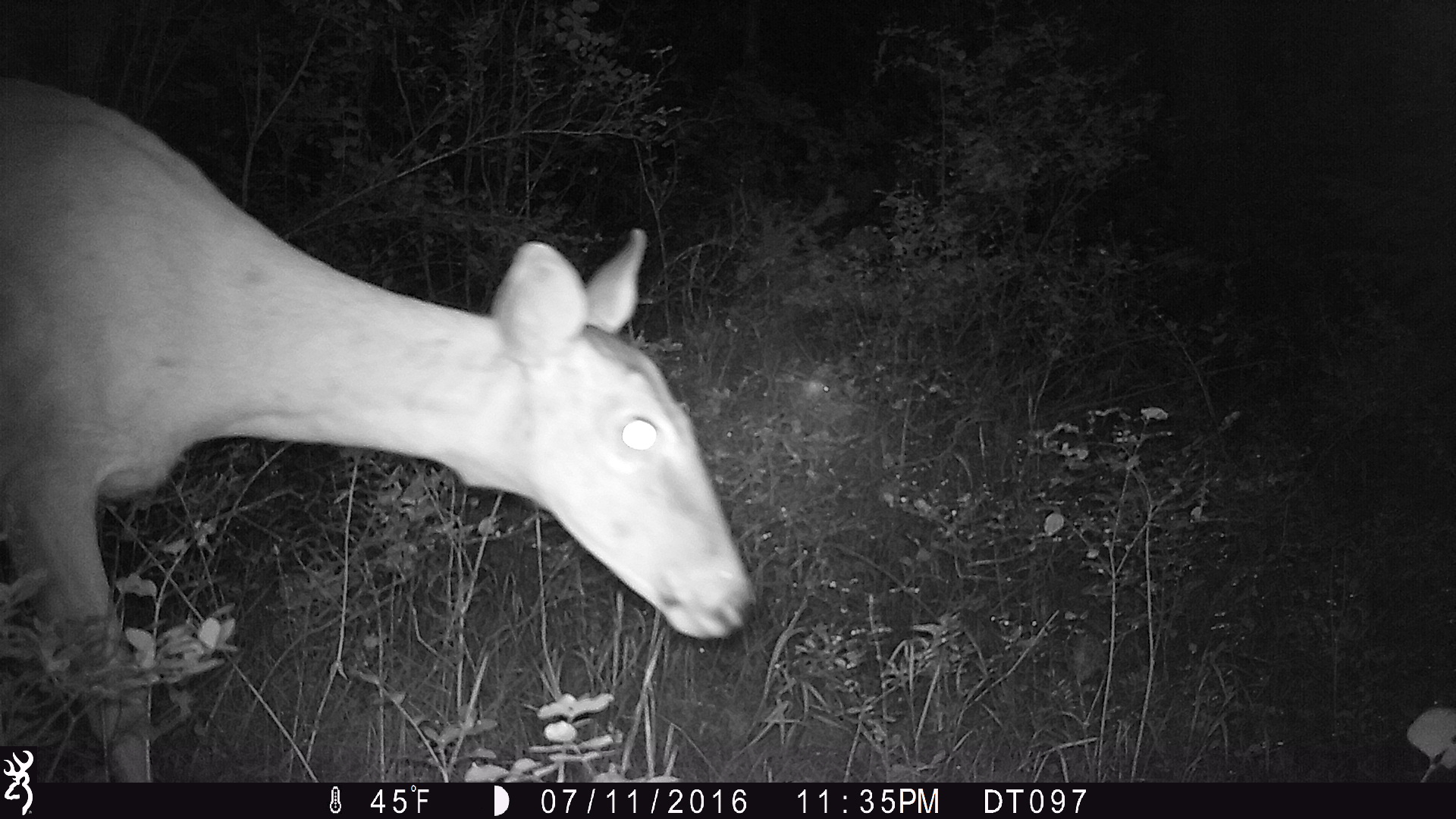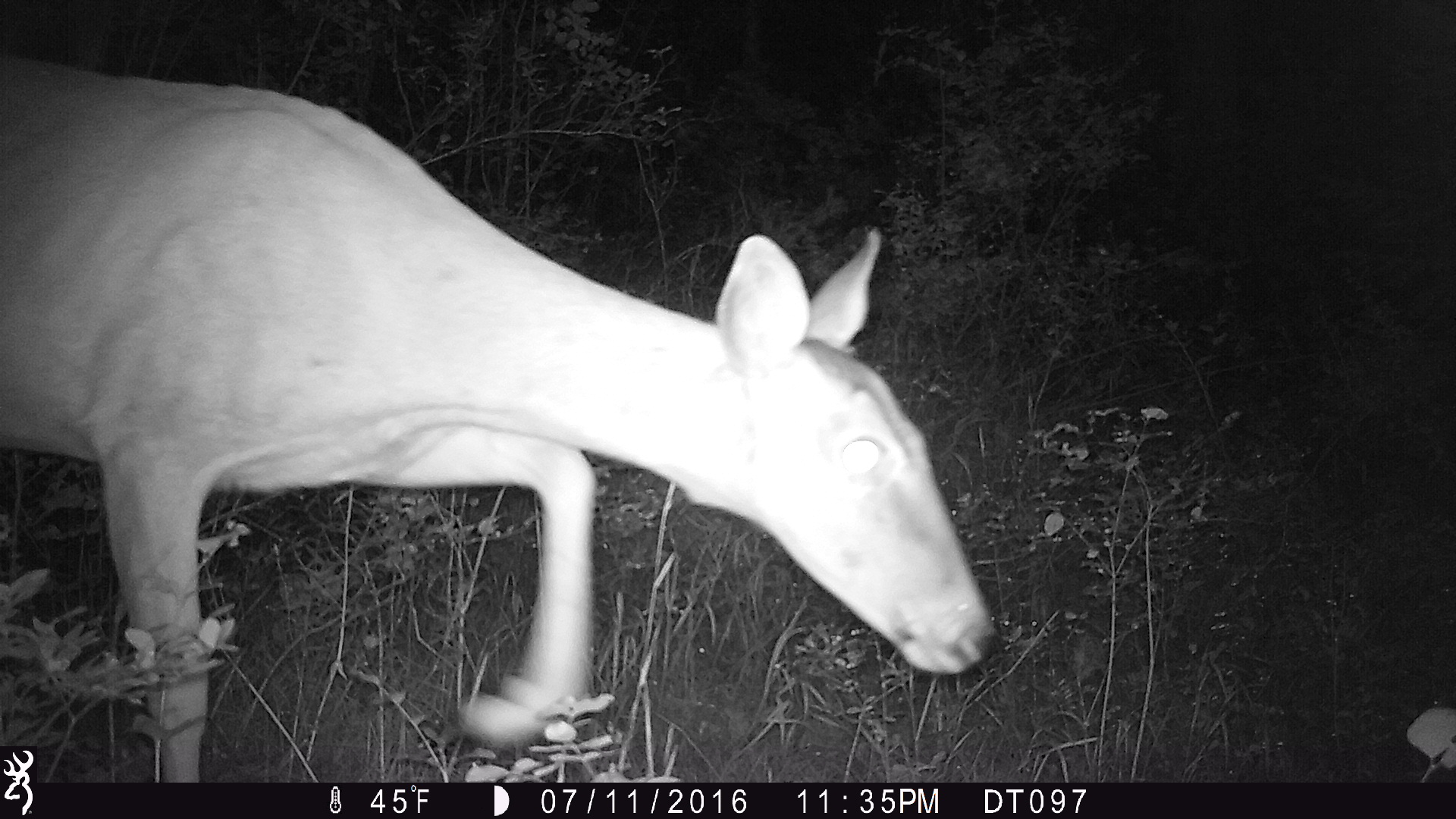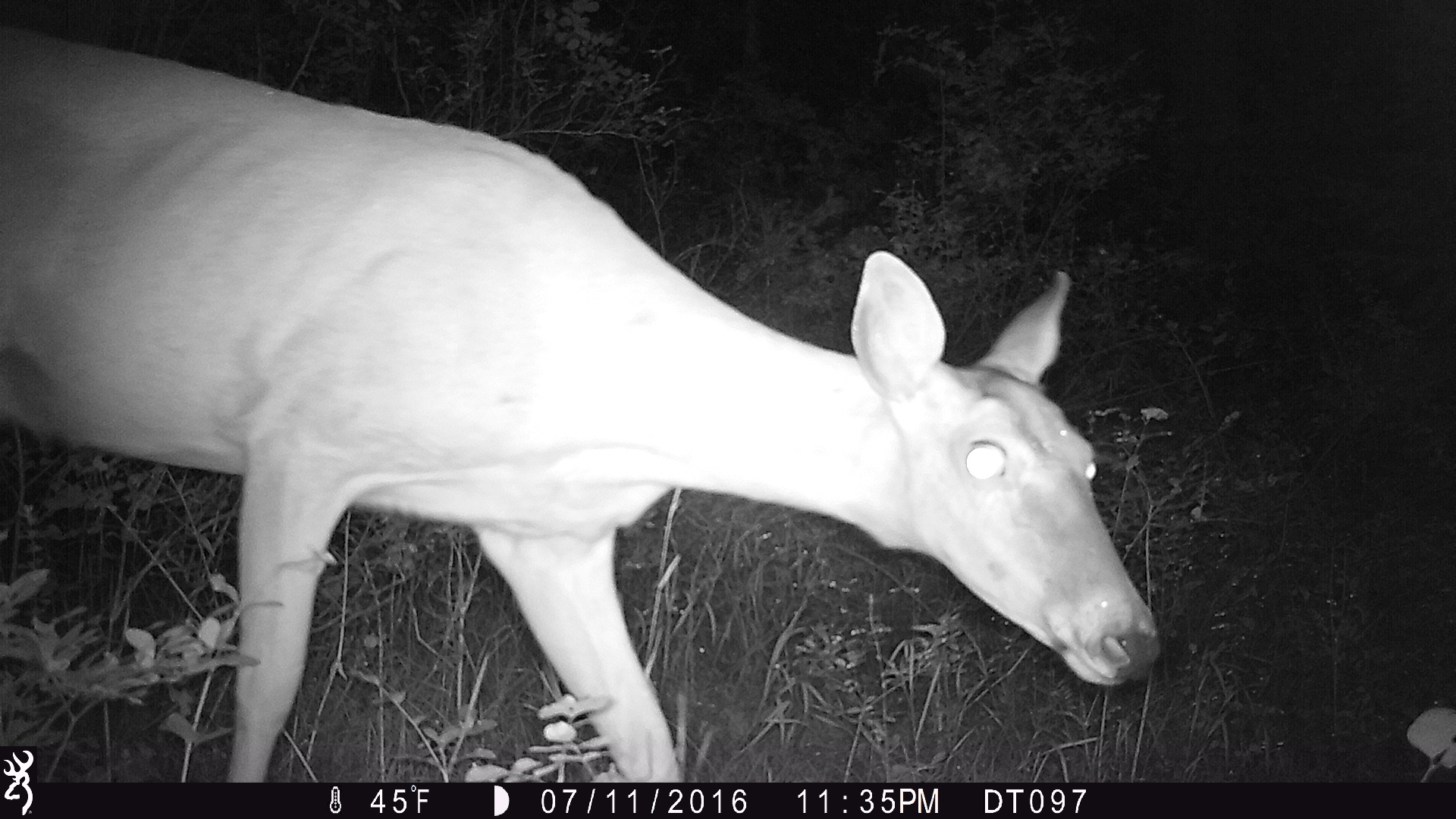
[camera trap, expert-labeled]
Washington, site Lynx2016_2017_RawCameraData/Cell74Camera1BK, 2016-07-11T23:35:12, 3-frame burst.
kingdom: Animalia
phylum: Chordata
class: Mammalia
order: Artiodactyla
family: Cervidae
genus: Odocoileus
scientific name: Odocoileus virginianus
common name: white-tailed deer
Odocoileus virginianus (white-tailed deer). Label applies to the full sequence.